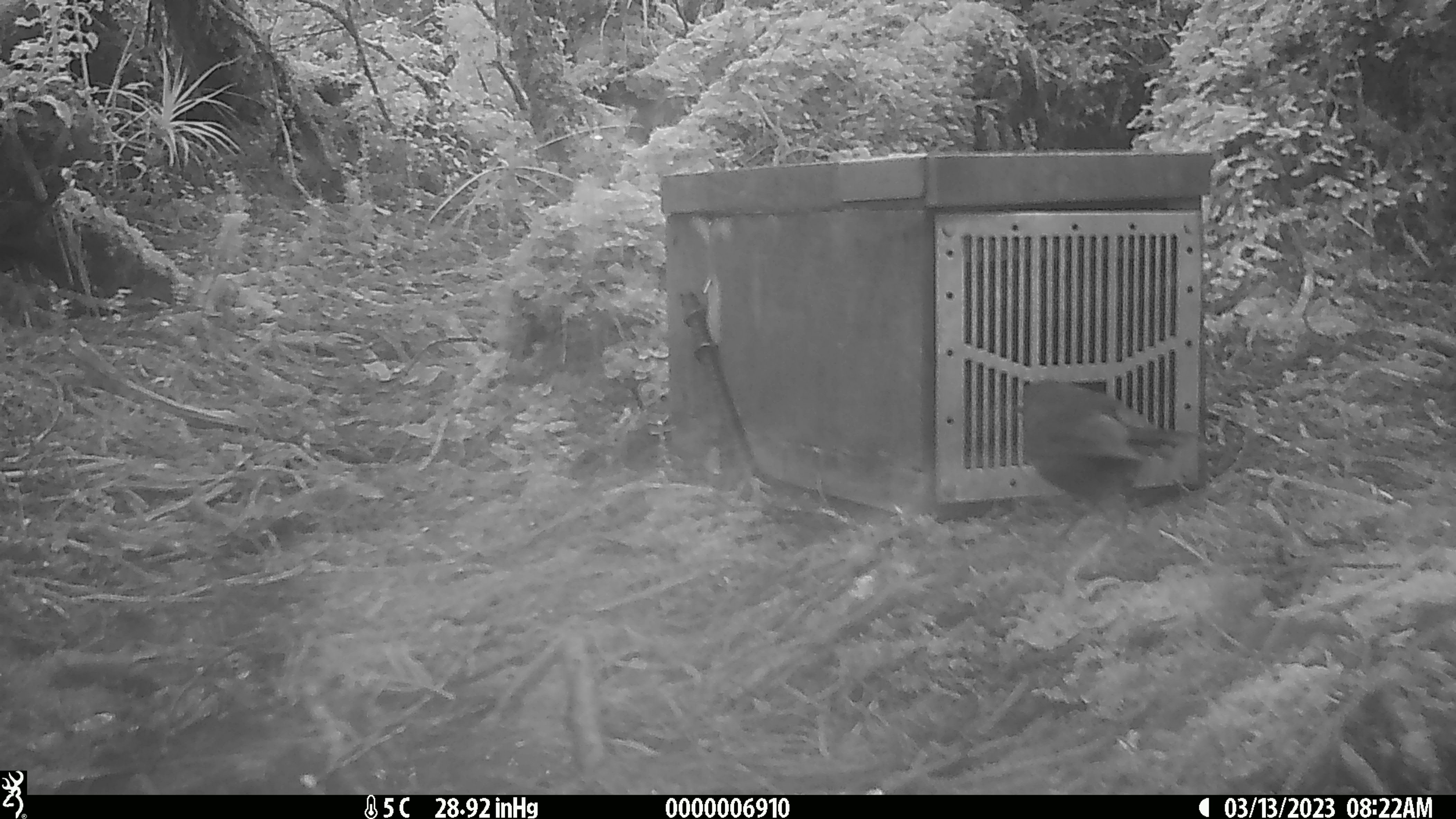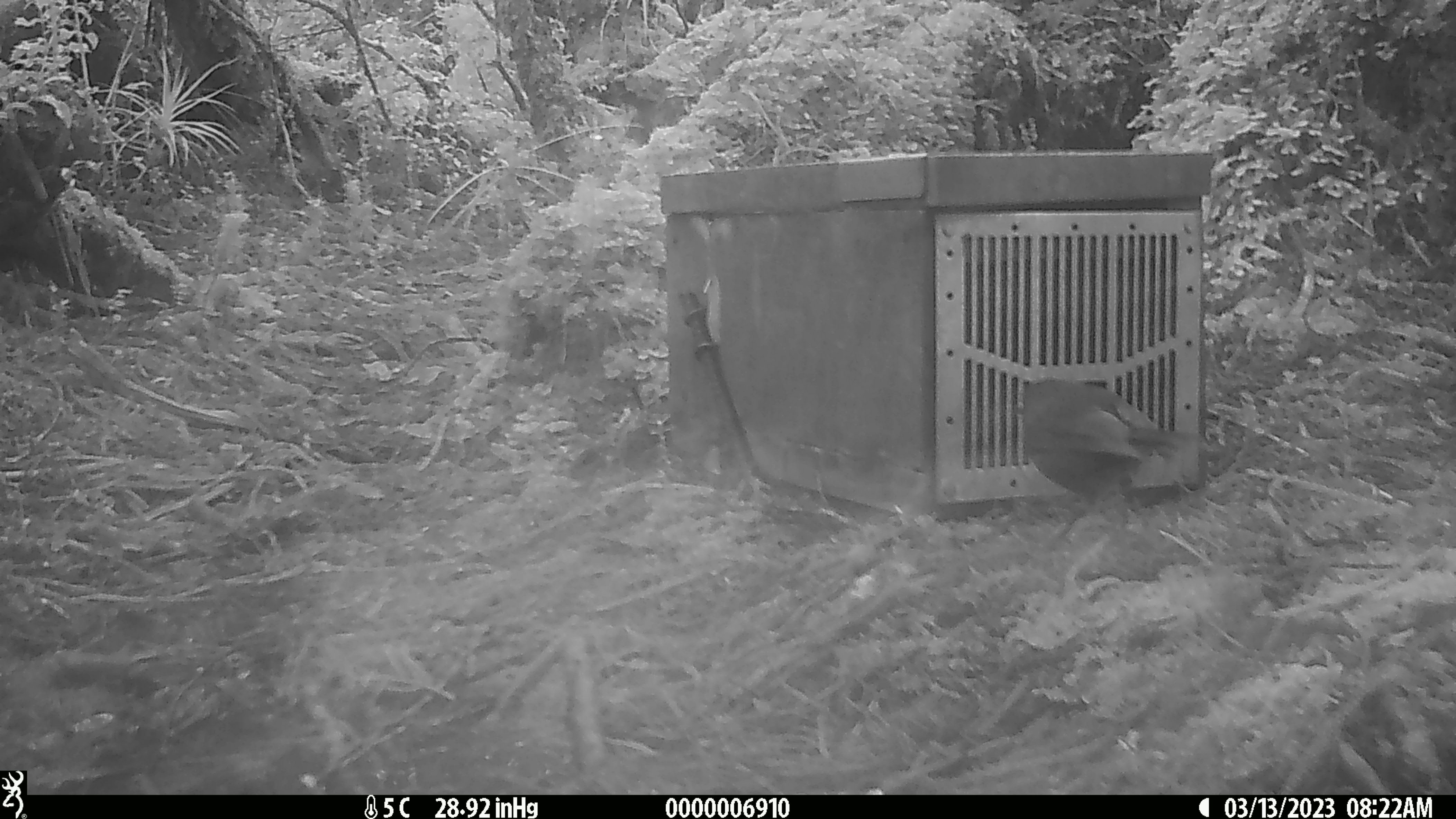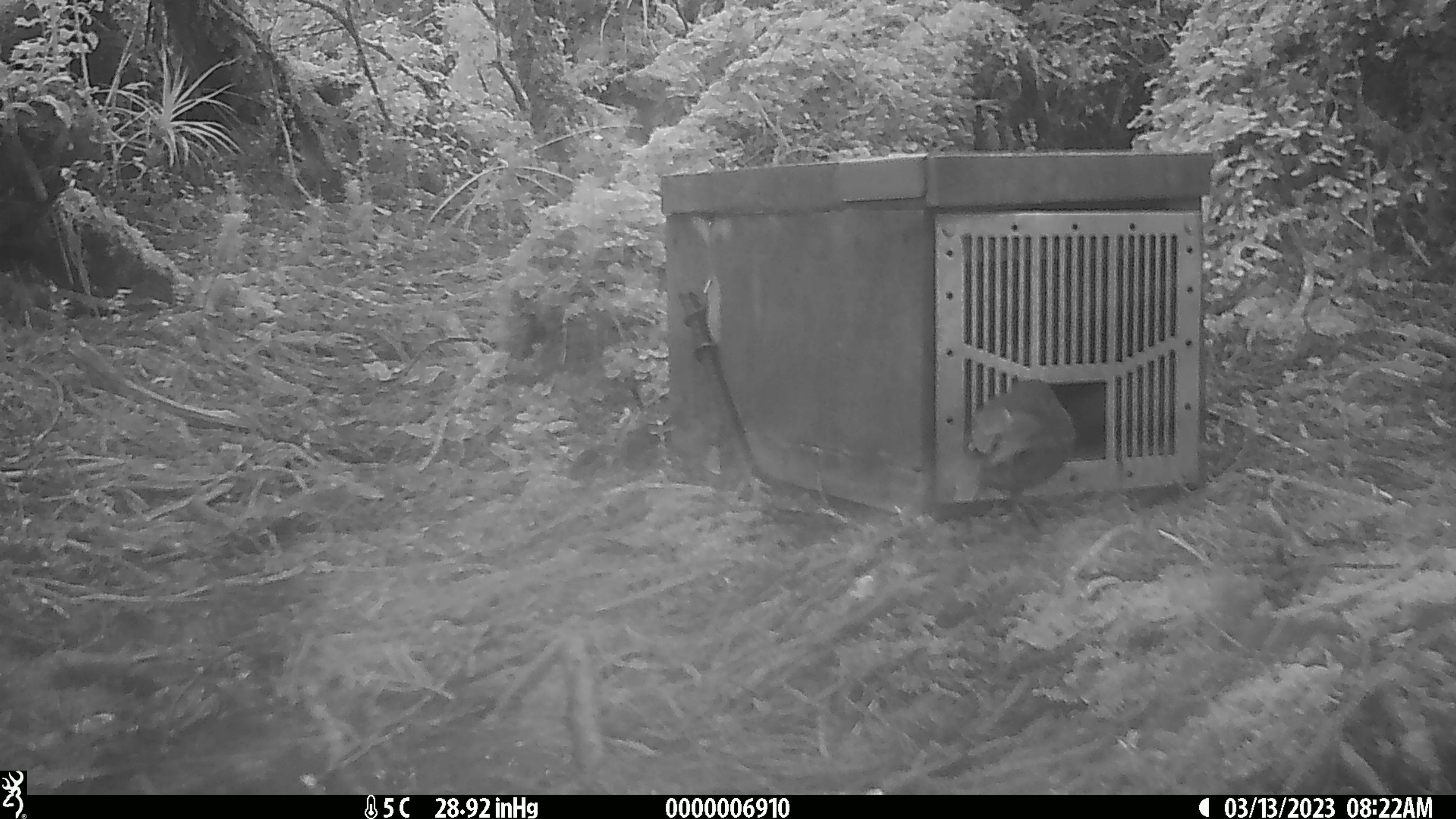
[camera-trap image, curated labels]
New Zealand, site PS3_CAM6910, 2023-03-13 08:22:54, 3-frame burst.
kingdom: Animalia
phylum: Chordata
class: Aves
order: Passeriformes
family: Petroicidae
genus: Petroica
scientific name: Petroica australis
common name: new zealand robin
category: robin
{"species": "robin (new zealand robin) (Petroica australis)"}